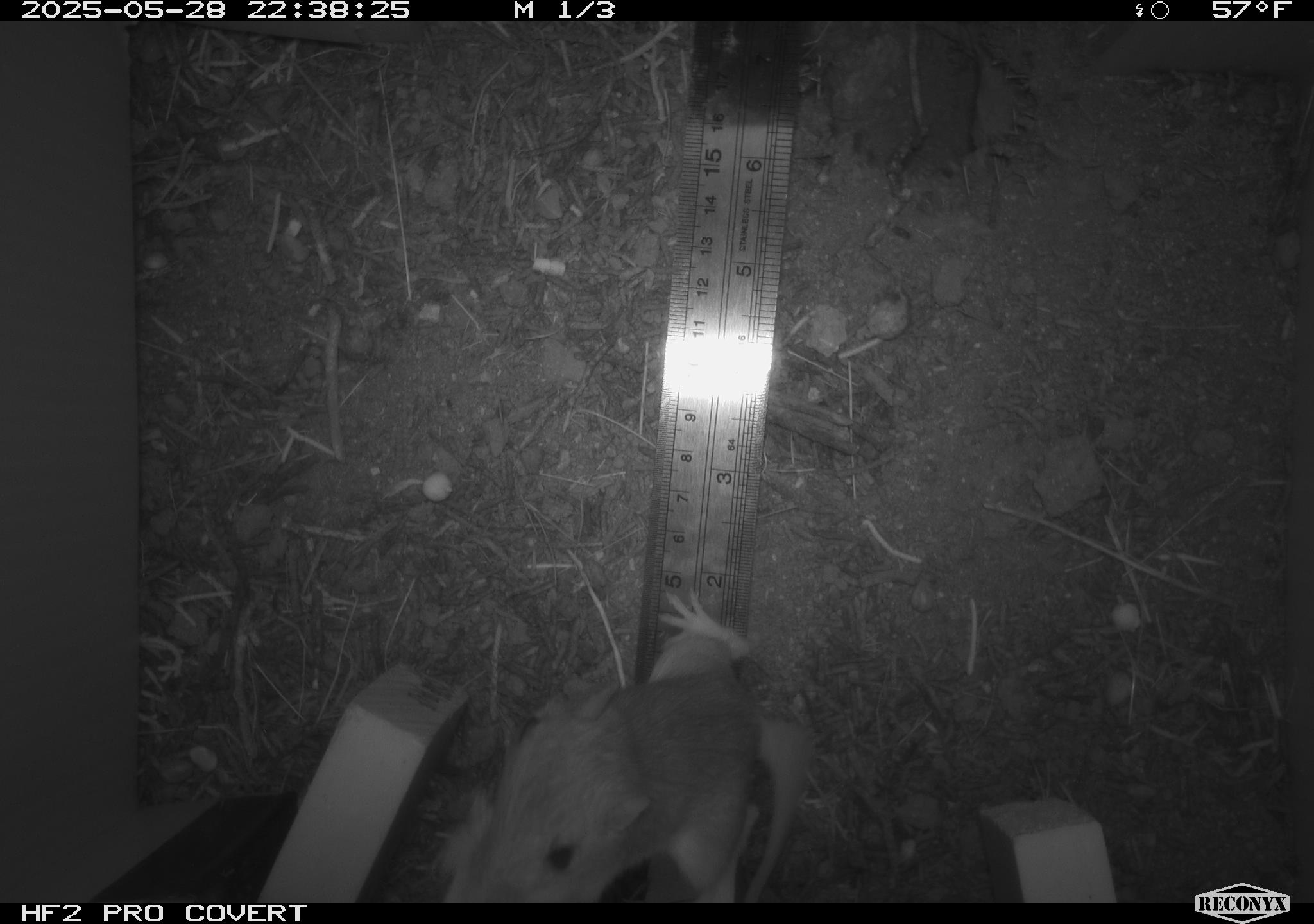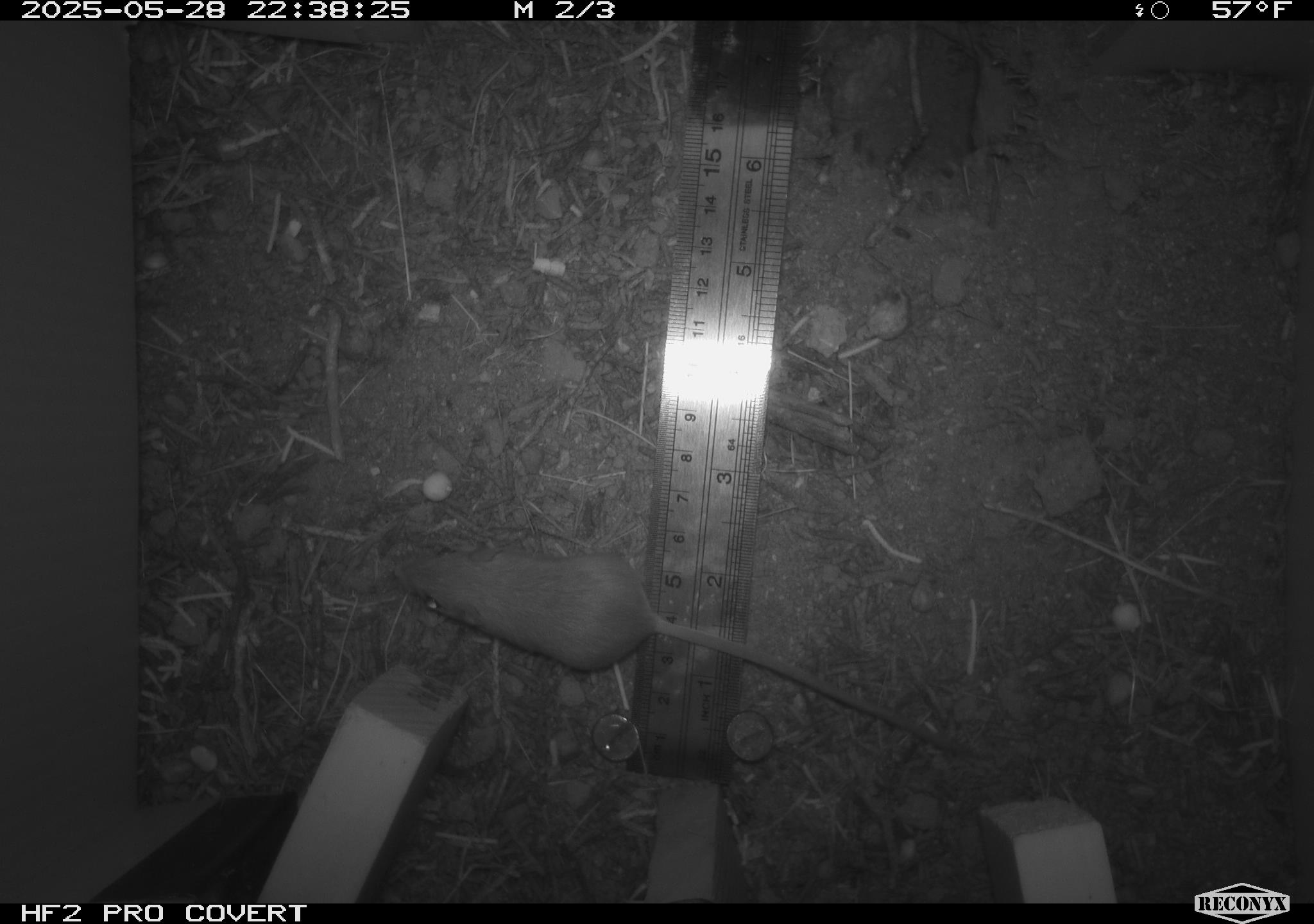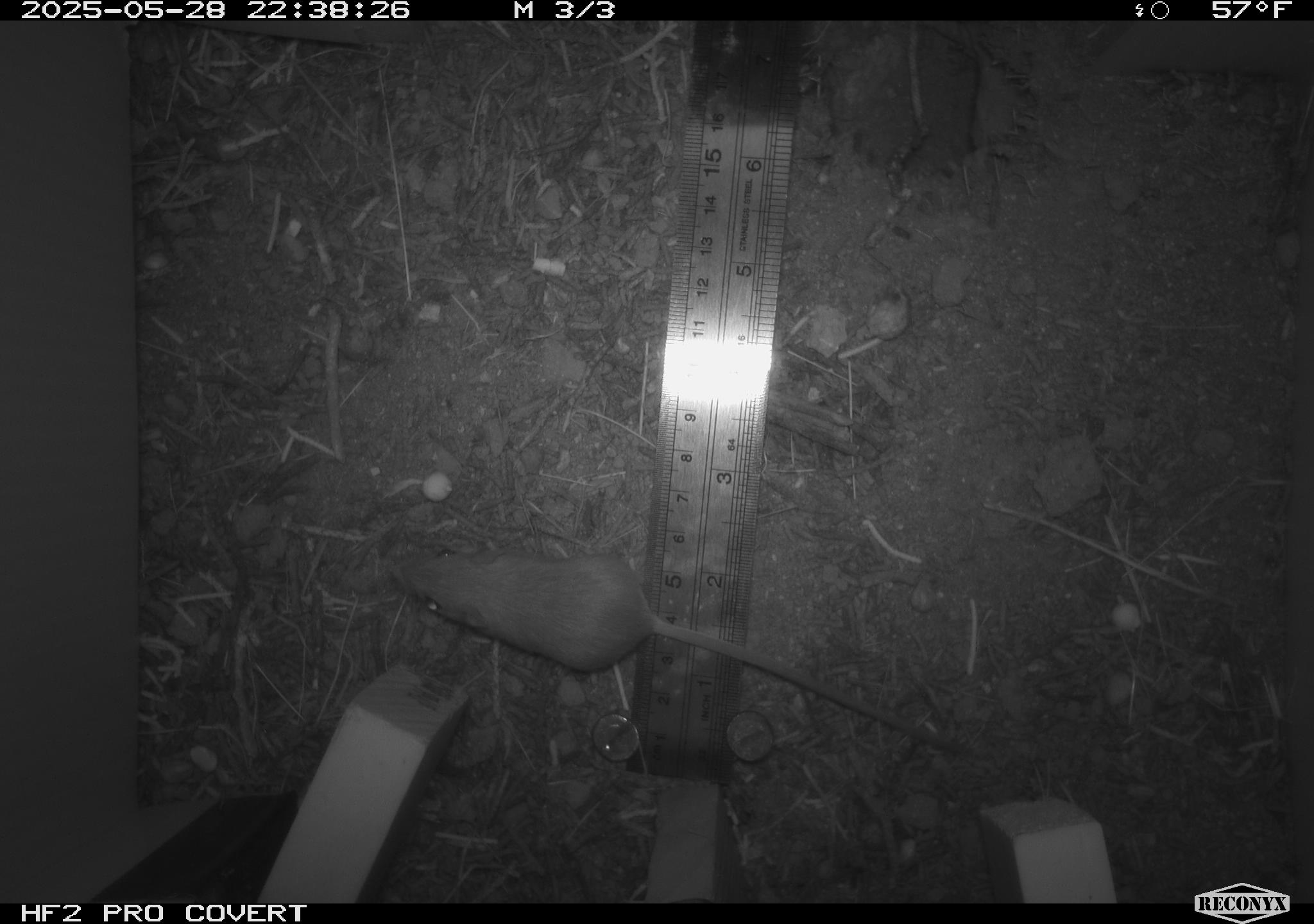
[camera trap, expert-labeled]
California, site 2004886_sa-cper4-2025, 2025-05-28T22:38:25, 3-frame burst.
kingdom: Animalia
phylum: Chordata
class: Mammalia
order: Rodentia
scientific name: Rodentia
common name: rodent